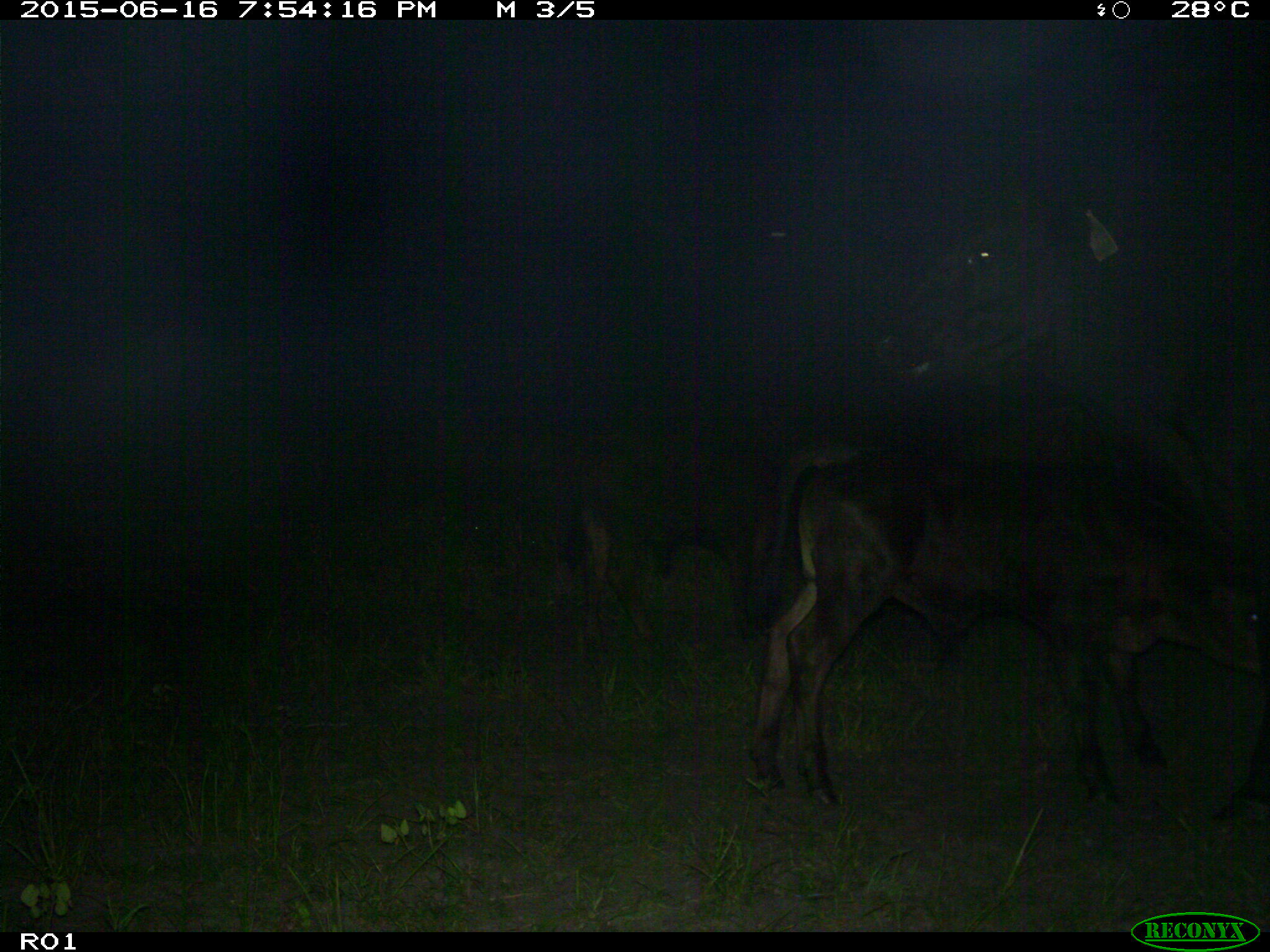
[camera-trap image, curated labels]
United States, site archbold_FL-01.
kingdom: Animalia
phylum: Chordata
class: Mammalia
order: Artiodactyla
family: Bovidae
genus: Bos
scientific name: Bos taurus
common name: domestic cow